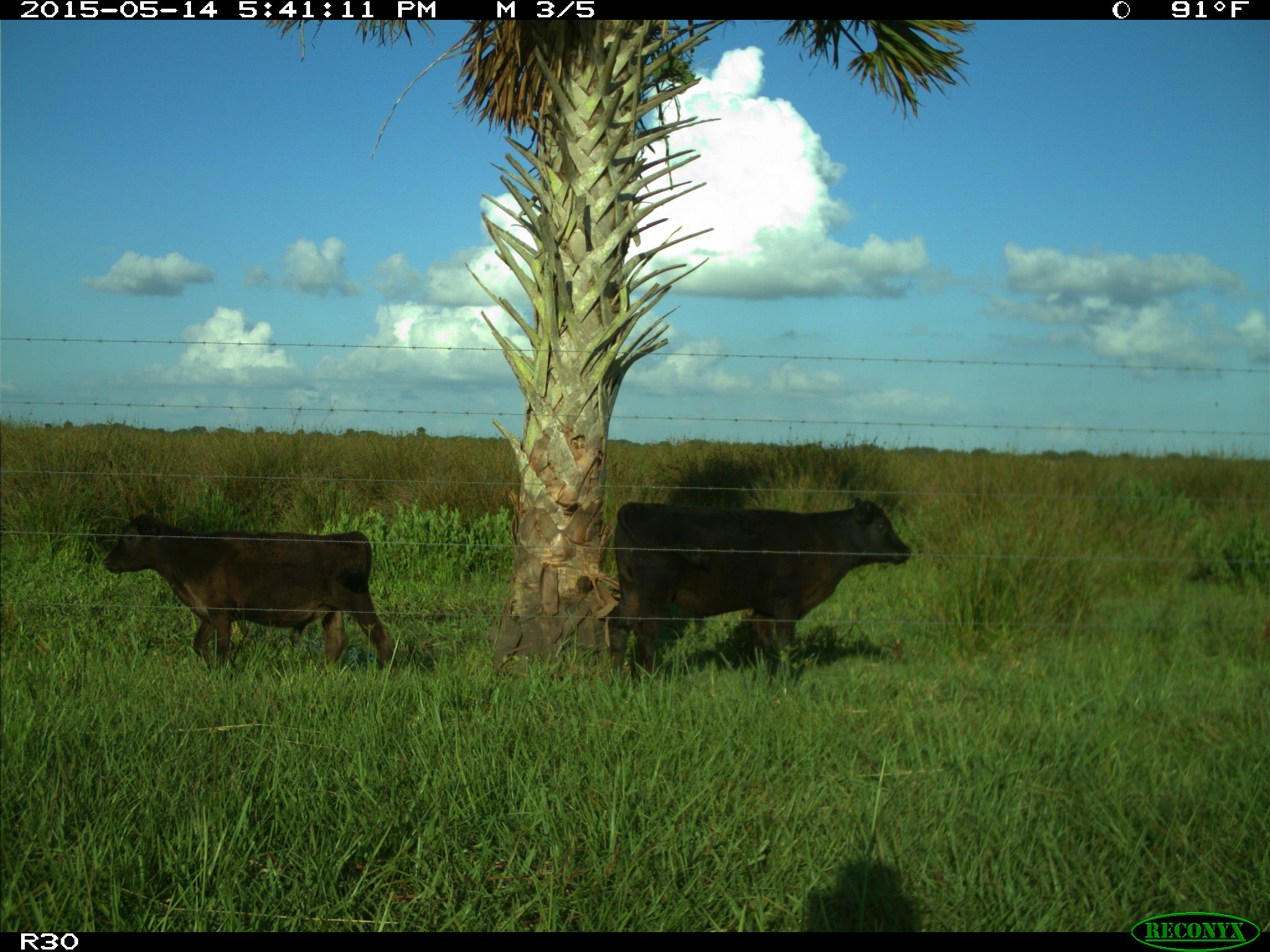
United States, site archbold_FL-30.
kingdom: Animalia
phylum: Chordata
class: Mammalia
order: Artiodactyla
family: Bovidae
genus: Bos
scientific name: Bos taurus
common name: domestic cow